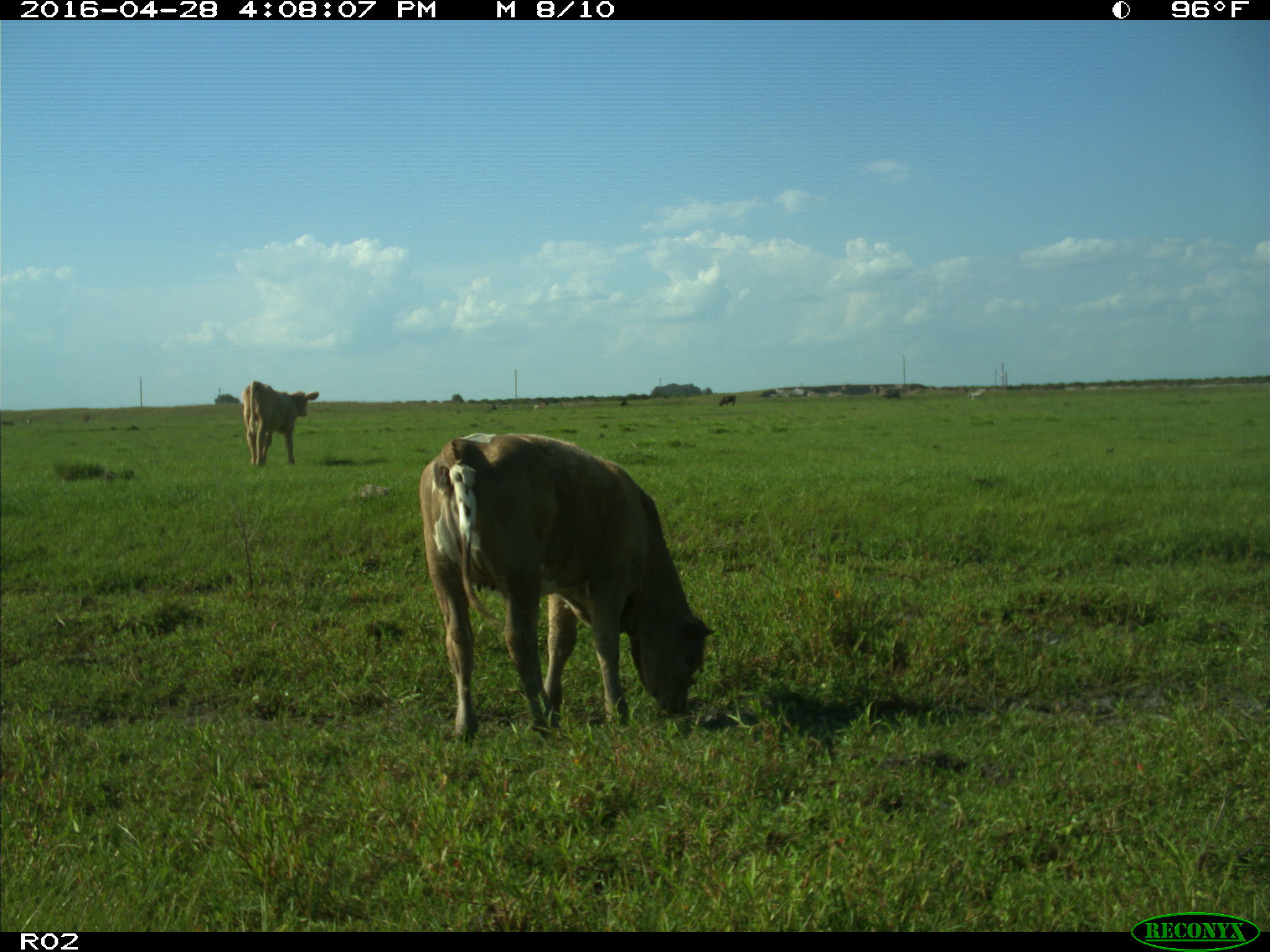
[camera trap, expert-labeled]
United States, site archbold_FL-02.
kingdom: Animalia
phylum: Chordata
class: Mammalia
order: Artiodactyla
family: Bovidae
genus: Bos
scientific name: Bos taurus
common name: domestic cow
Bos taurus (domestic cow).